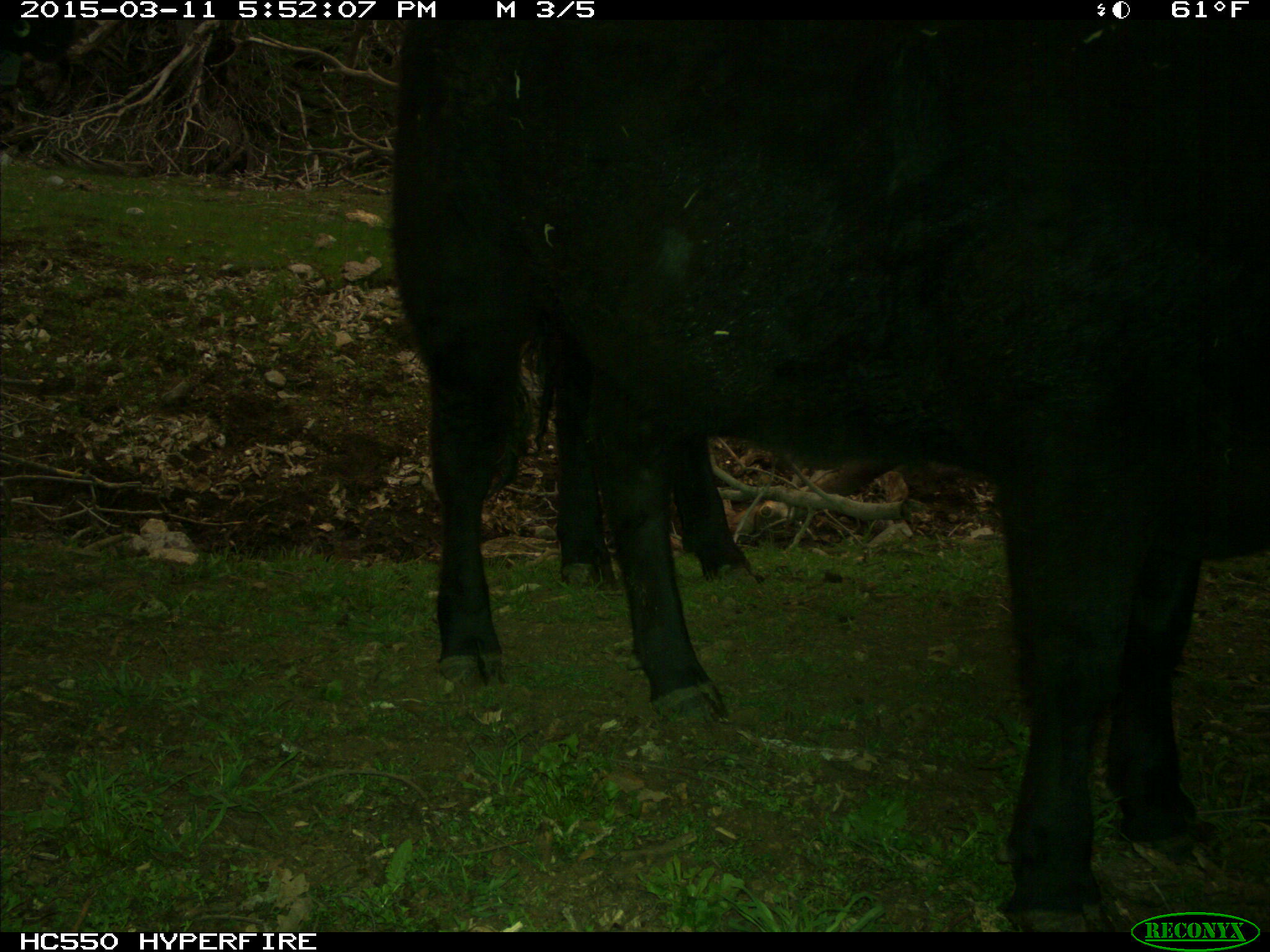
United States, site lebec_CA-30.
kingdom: Animalia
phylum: Chordata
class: Mammalia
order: Artiodactyla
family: Bovidae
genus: Bos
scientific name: Bos taurus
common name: domestic cow